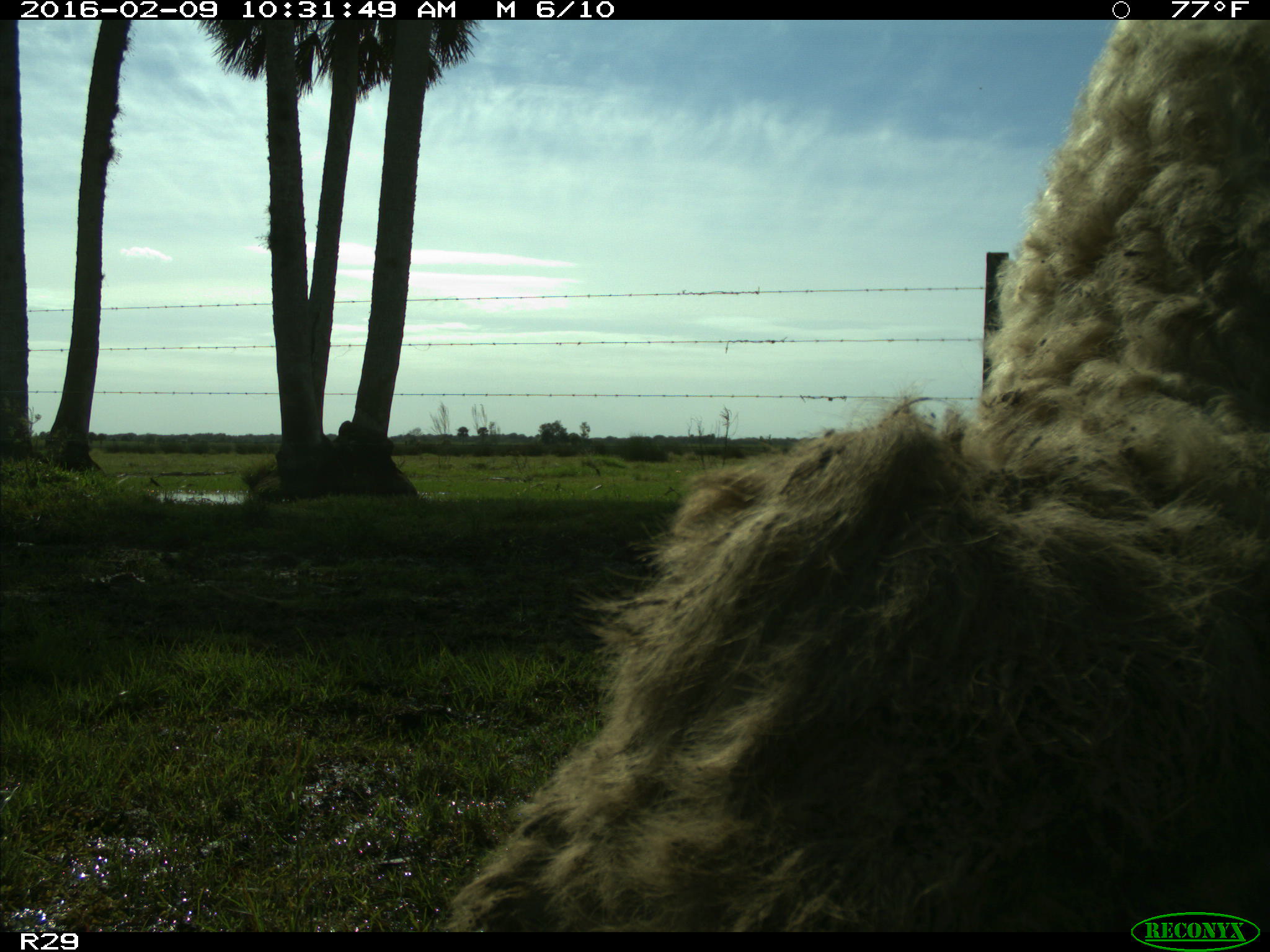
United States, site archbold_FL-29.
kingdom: Animalia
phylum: Chordata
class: Mammalia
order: Artiodactyla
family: Bovidae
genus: Bos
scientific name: Bos taurus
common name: domestic cow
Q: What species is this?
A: Bos taurus (domestic cow).